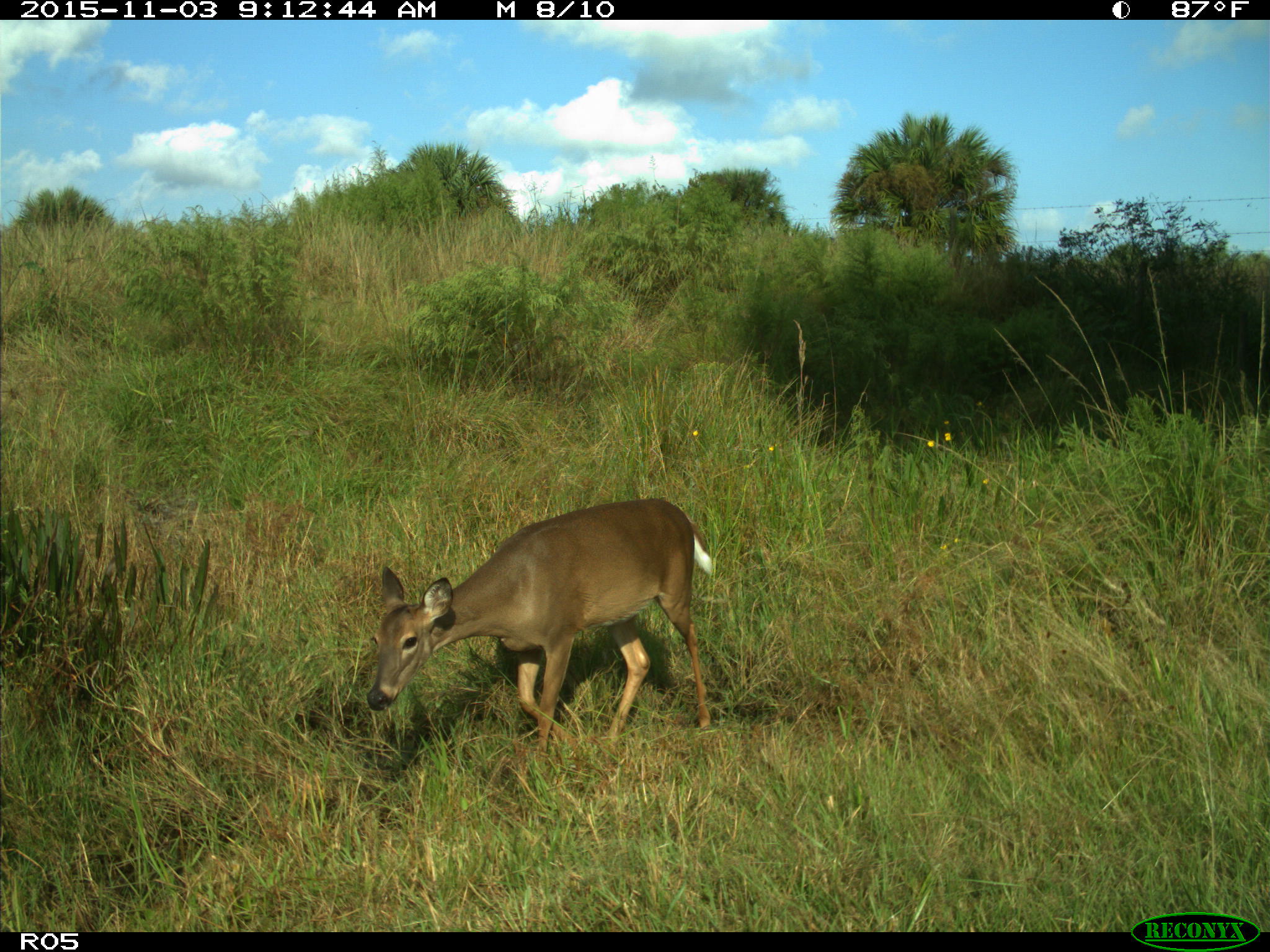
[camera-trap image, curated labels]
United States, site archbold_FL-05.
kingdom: Animalia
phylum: Chordata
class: Mammalia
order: Artiodactyla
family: Cervidae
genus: Odocoileus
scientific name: Odocoileus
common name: deer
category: unidentified deer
Unidentified deer (deer) (Odocoileus).